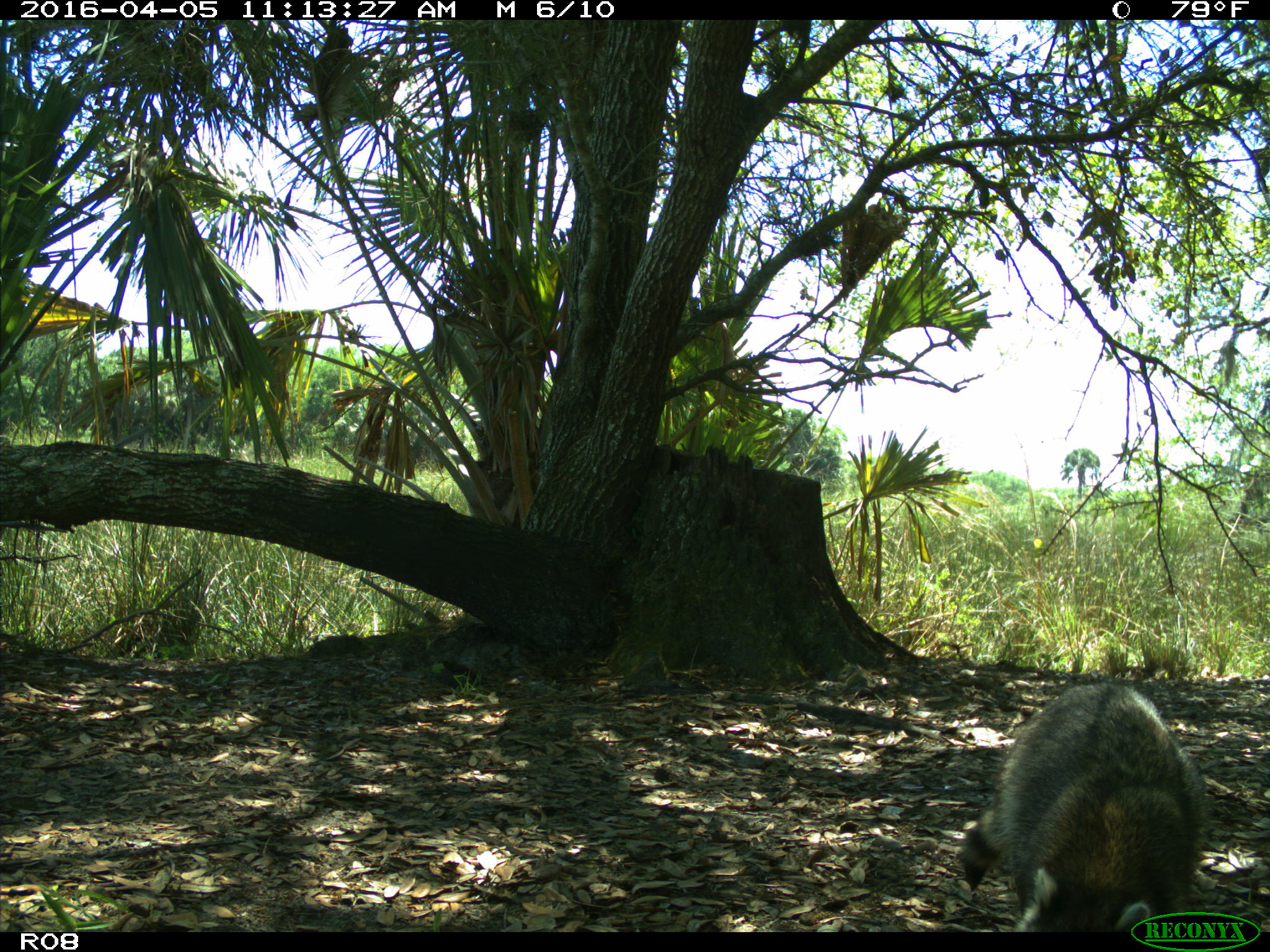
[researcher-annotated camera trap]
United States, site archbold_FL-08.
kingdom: Animalia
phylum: Chordata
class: Mammalia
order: Carnivora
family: Procyonidae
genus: Procyon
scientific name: Procyon lotor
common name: common raccoon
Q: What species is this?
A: Procyon lotor (common raccoon).